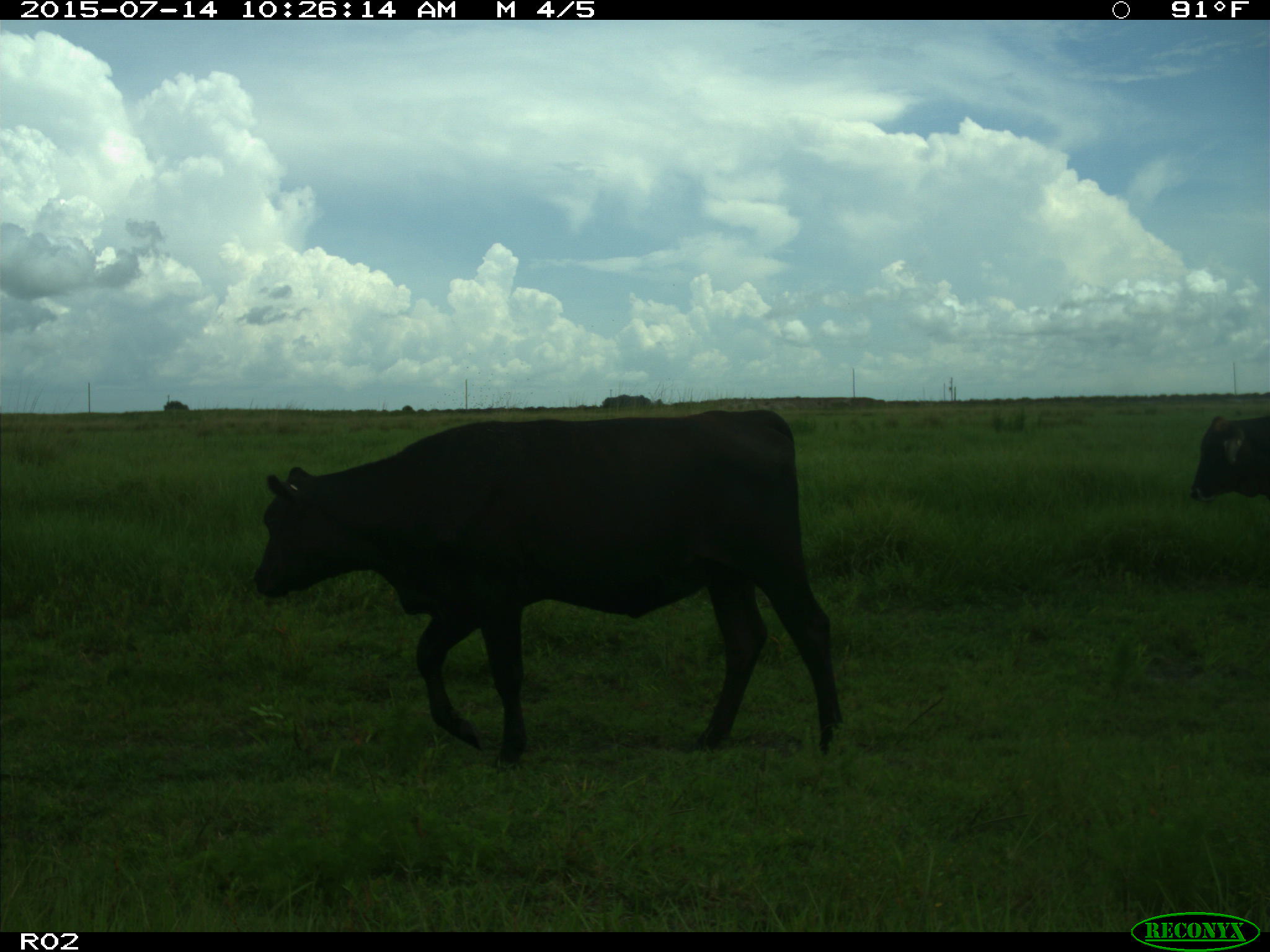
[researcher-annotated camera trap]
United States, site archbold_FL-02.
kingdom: Animalia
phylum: Chordata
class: Mammalia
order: Artiodactyla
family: Bovidae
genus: Bos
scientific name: Bos taurus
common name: domestic cow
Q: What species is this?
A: Bos taurus (domestic cow).